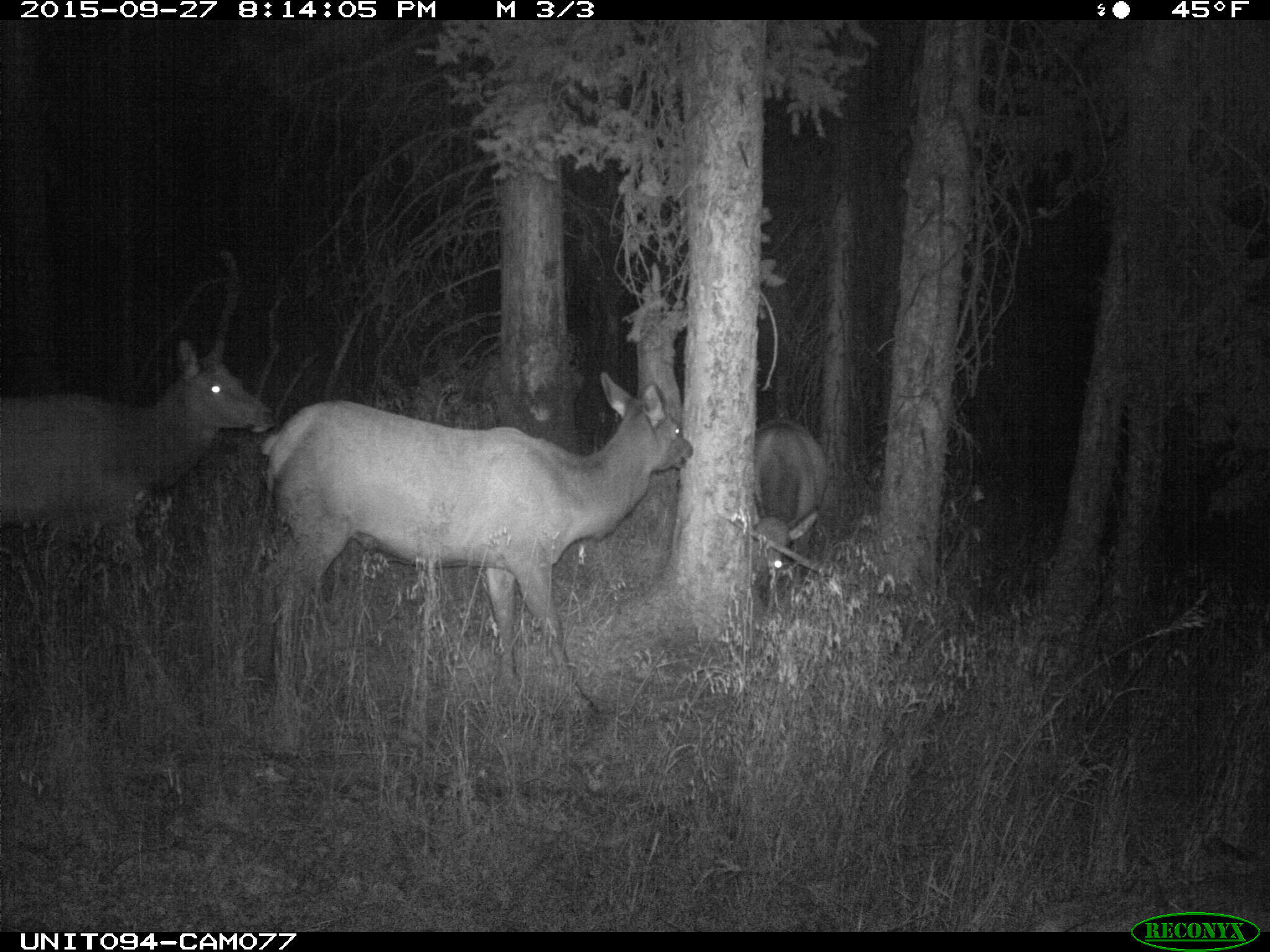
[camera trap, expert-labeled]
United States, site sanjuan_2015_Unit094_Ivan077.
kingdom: Animalia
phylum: Chordata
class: Mammalia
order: Artiodactyla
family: Cervidae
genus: Cervus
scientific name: Cervus elaphus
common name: red deer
Cervus elaphus (red deer).